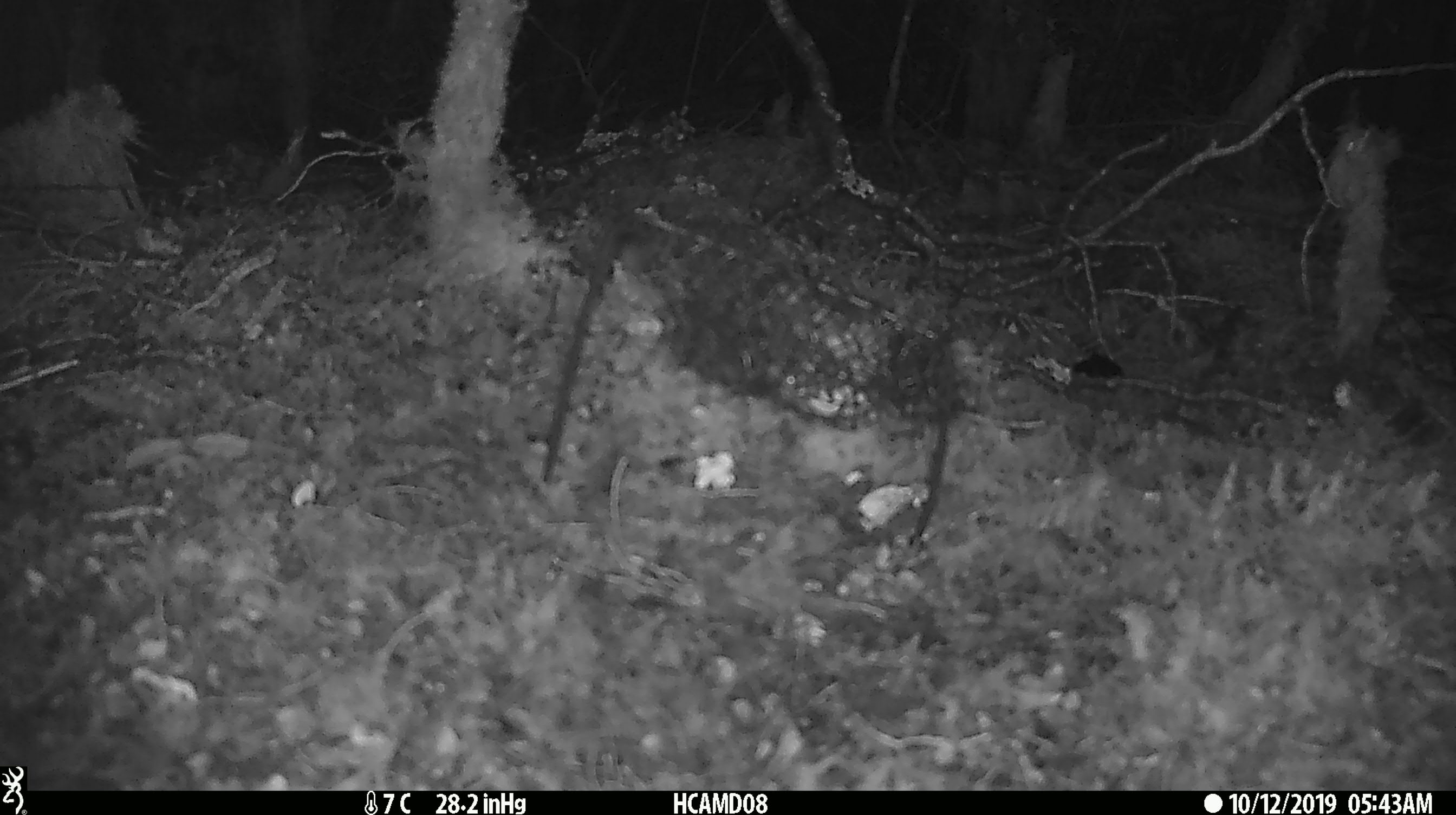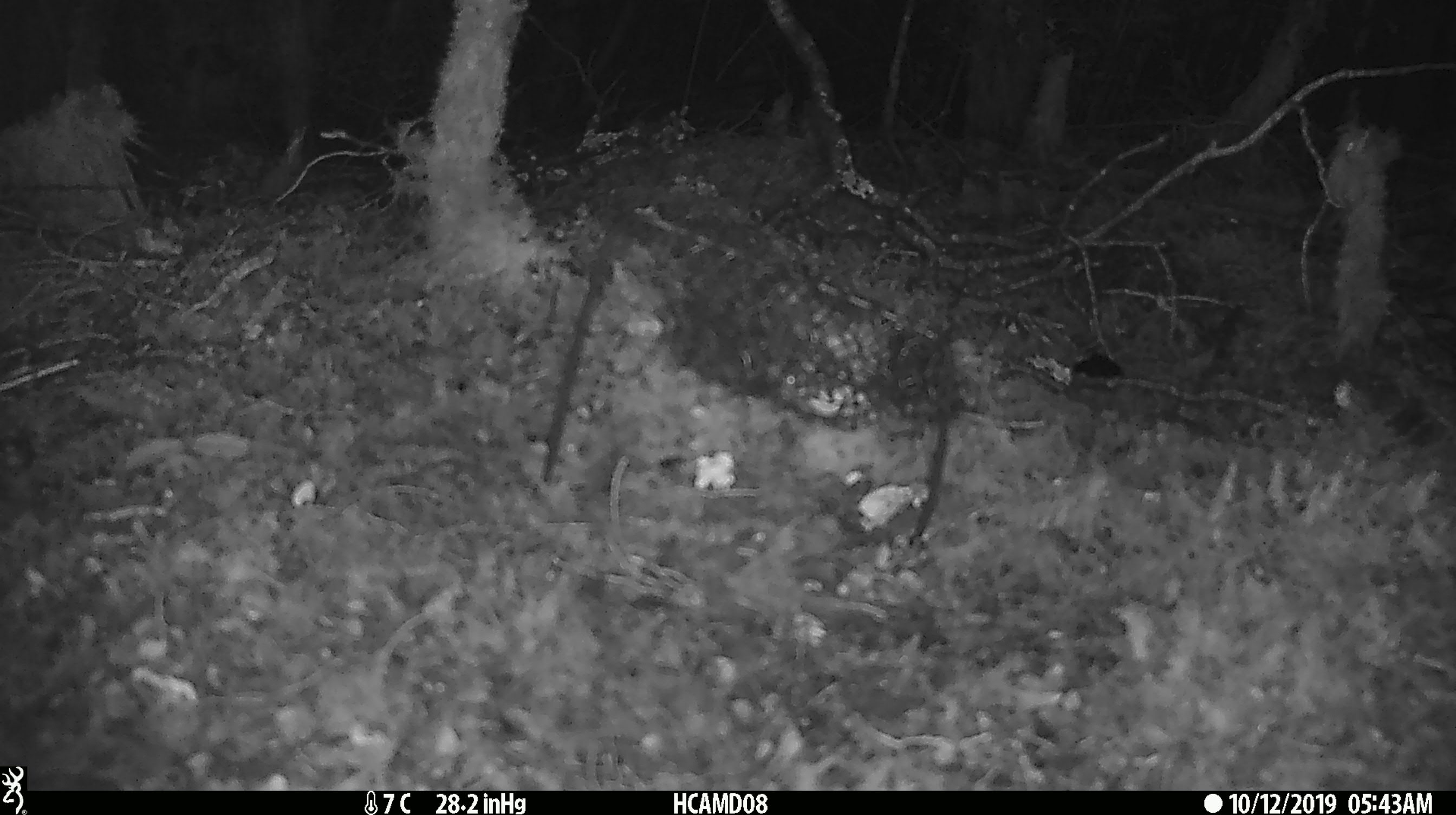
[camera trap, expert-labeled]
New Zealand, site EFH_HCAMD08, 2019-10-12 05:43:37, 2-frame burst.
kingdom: Animalia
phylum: Chordata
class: Mammalia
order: Rodentia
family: Muridae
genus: Mus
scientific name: Mus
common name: mouse